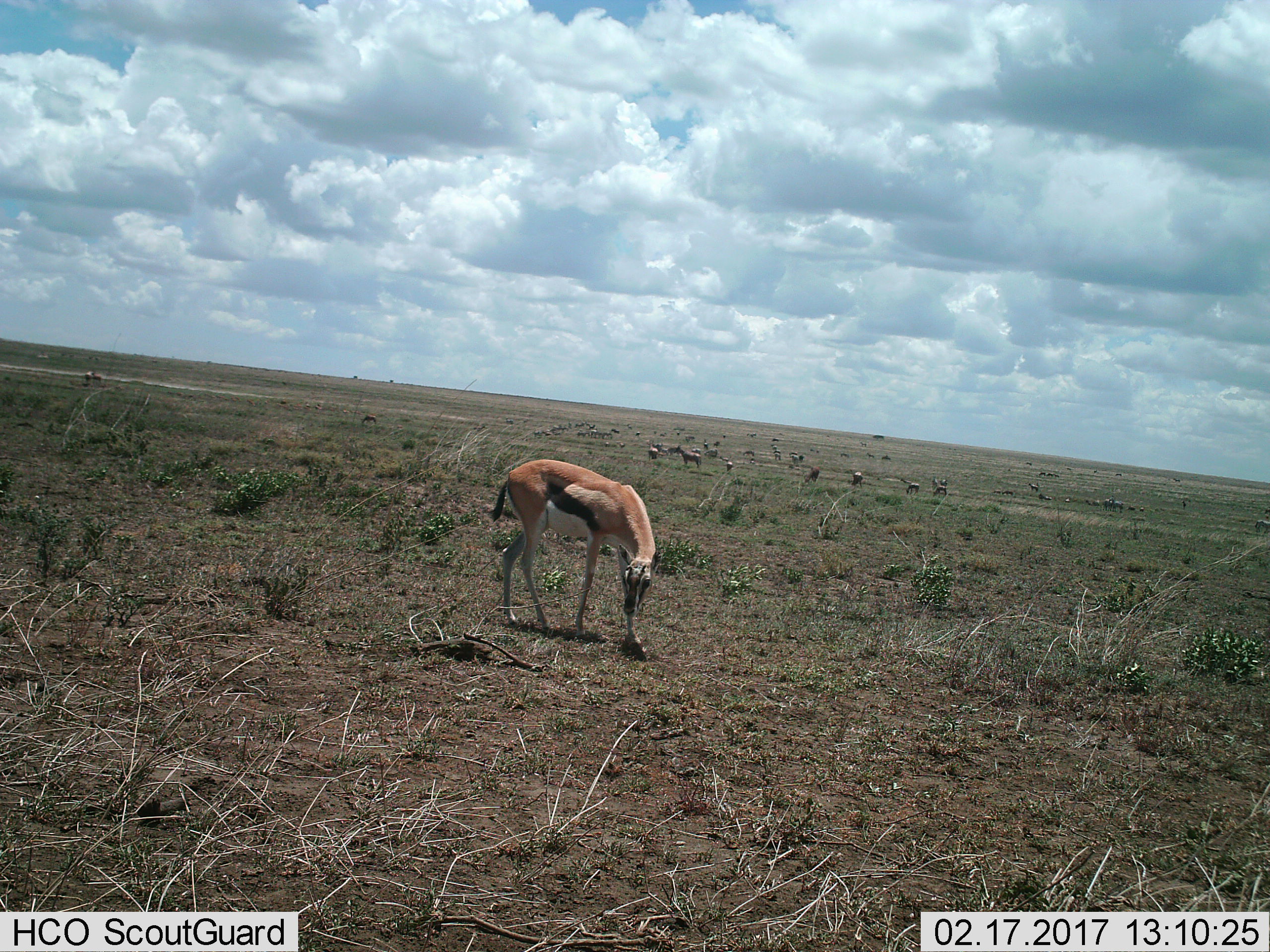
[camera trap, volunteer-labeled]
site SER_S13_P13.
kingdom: Animalia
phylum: Chordata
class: Mammalia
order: Artiodactyla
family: Bovidae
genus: Eudorcas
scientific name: Eudorcas thomsonii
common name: thomson's gazelle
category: gazellethomsons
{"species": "gazellethomsons (thomson's gazelle) (Eudorcas thomsonii)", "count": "1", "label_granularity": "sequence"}